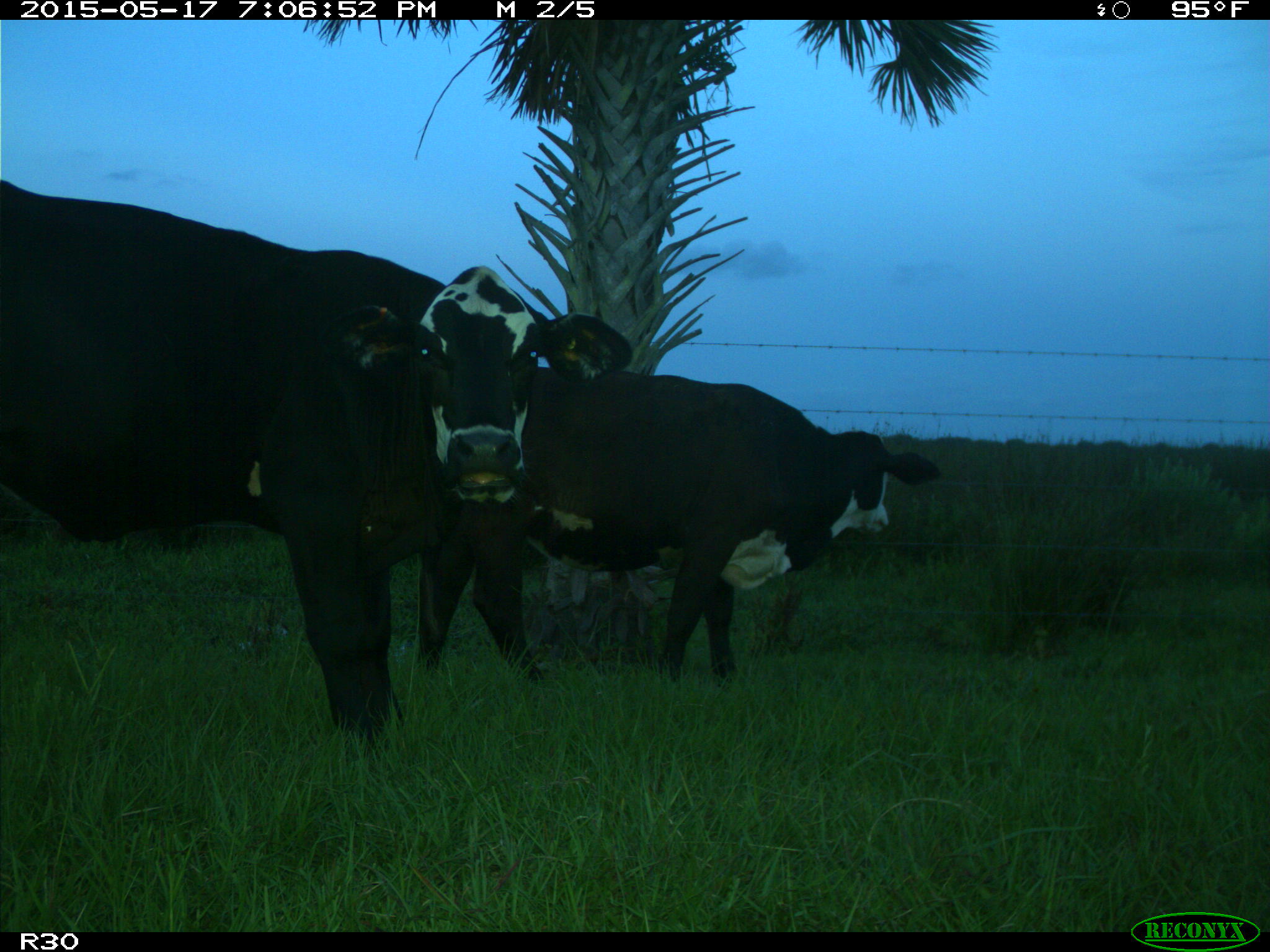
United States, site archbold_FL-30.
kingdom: Animalia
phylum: Chordata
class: Mammalia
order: Artiodactyla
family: Bovidae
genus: Bos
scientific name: Bos taurus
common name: domestic cow